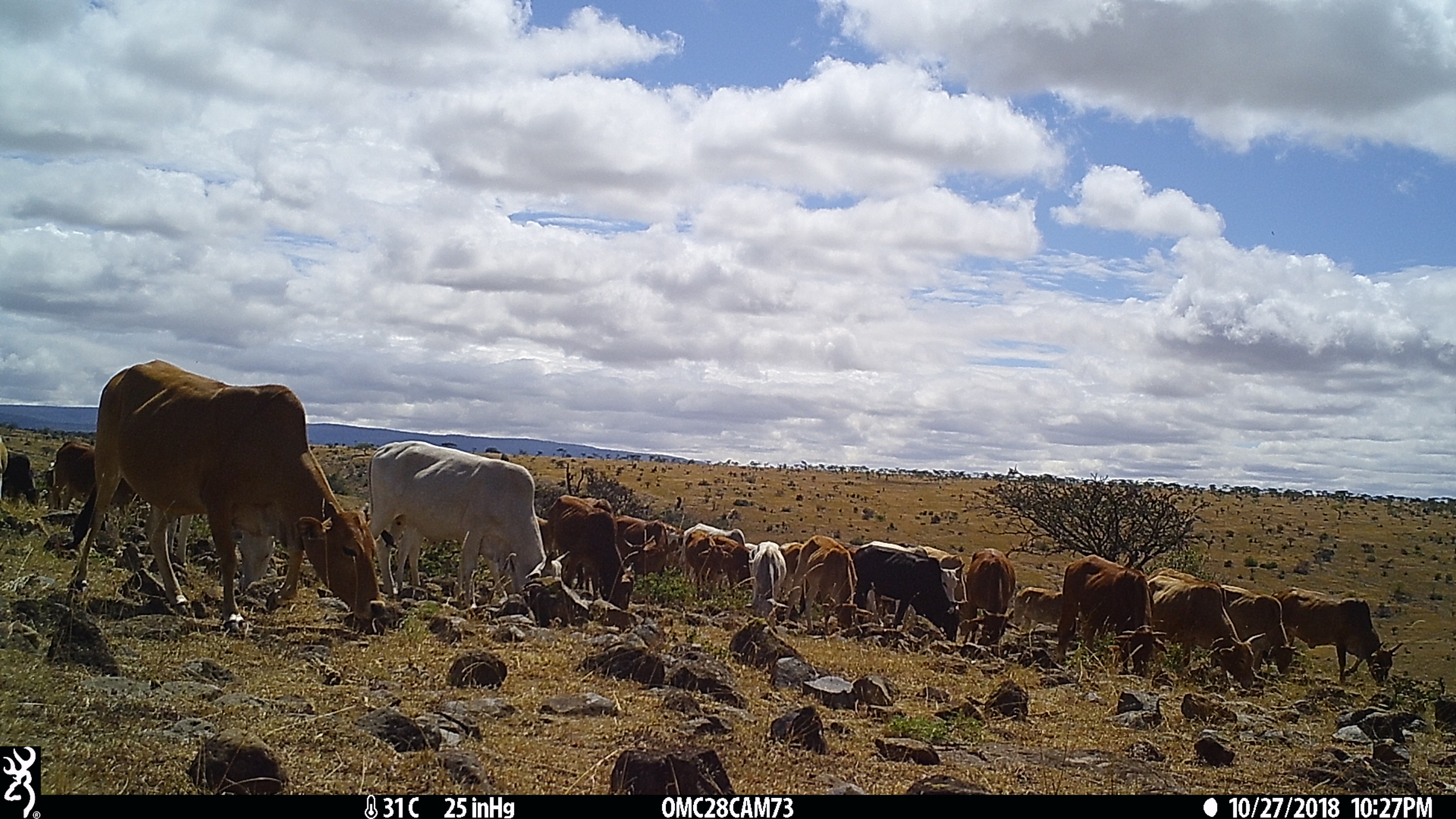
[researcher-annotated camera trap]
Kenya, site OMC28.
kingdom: Animalia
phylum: Chordata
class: Mammalia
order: Artiodactyla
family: Bovidae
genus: Bos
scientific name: Bos taurus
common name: cattle